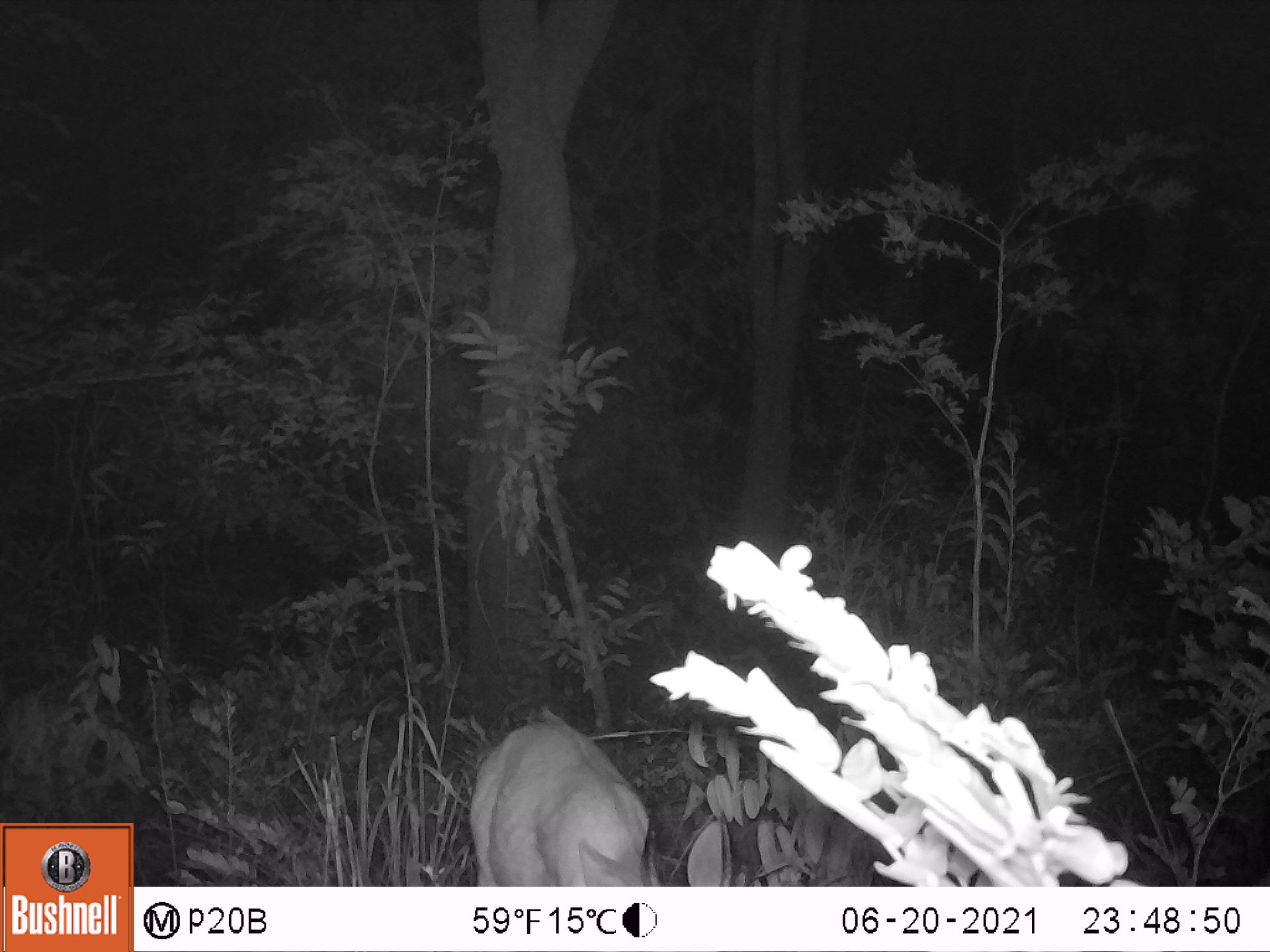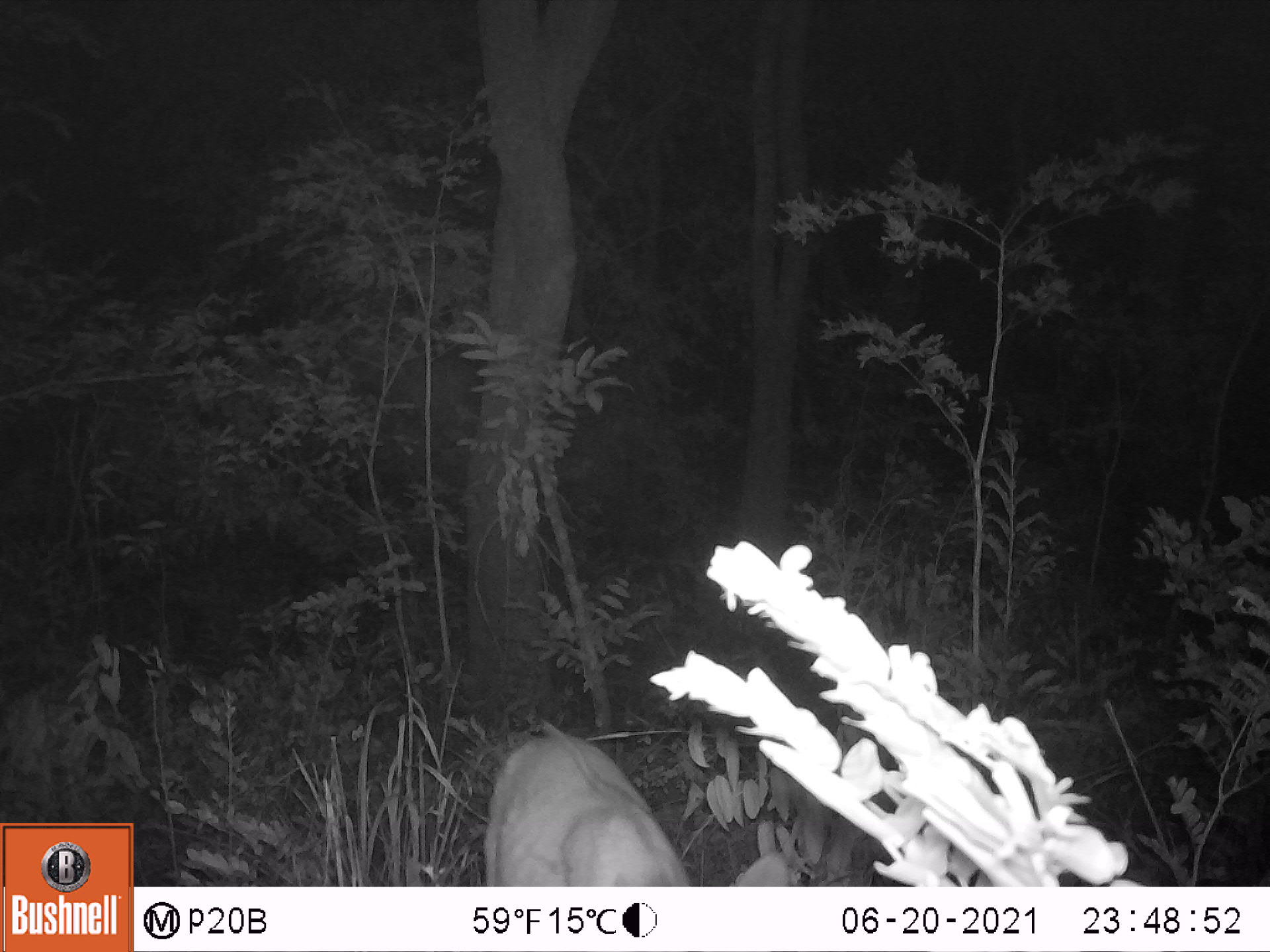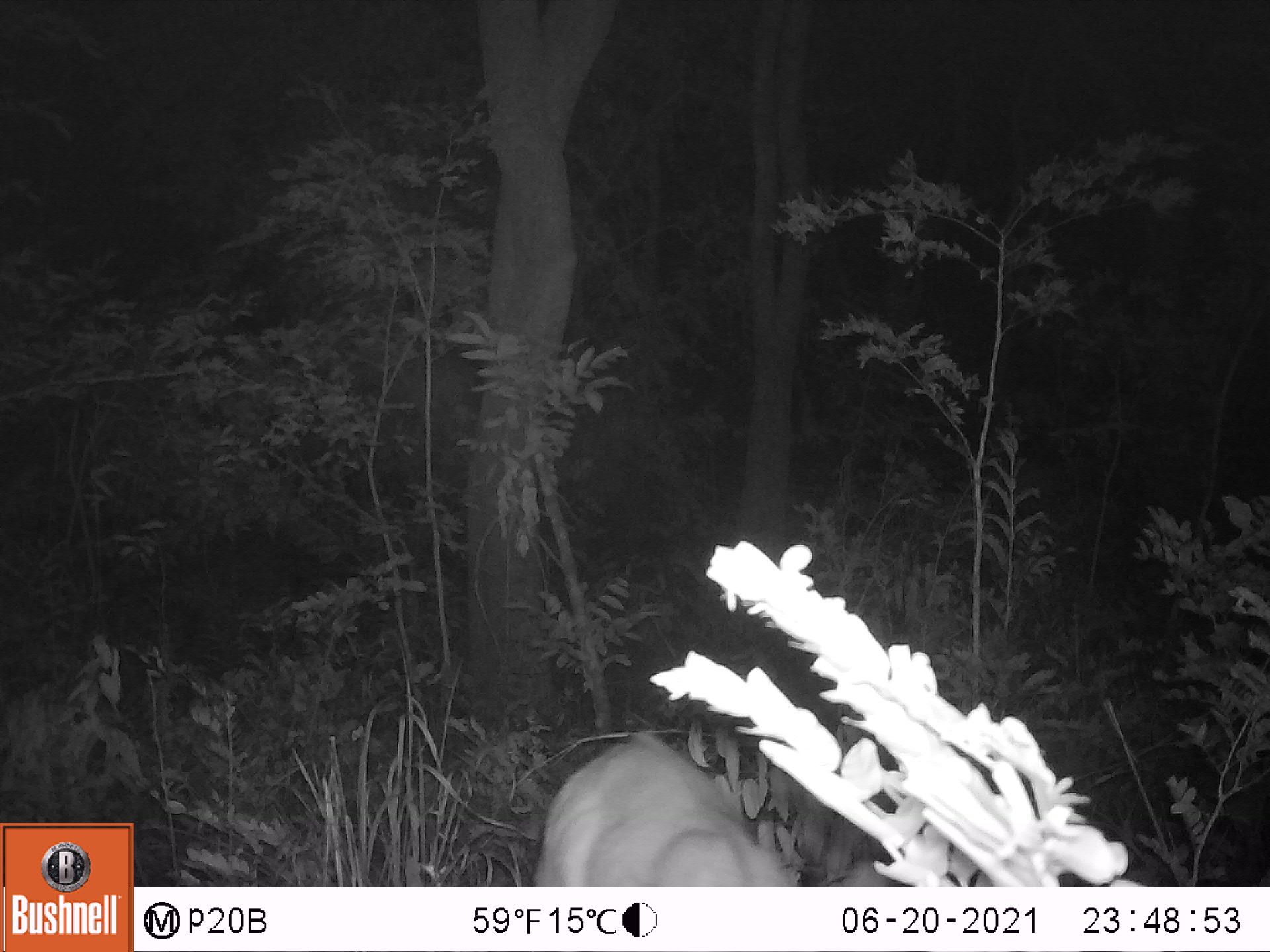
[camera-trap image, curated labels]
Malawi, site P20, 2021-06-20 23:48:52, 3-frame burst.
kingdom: Animalia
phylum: Chordata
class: Mammalia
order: Artiodactyla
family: Bovidae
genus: Tragelaphus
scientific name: Tragelaphus sylvaticus sylvaticus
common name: cape bushbuck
Cape bushbuck (Tragelaphus sylvaticus sylvaticus), count 1.